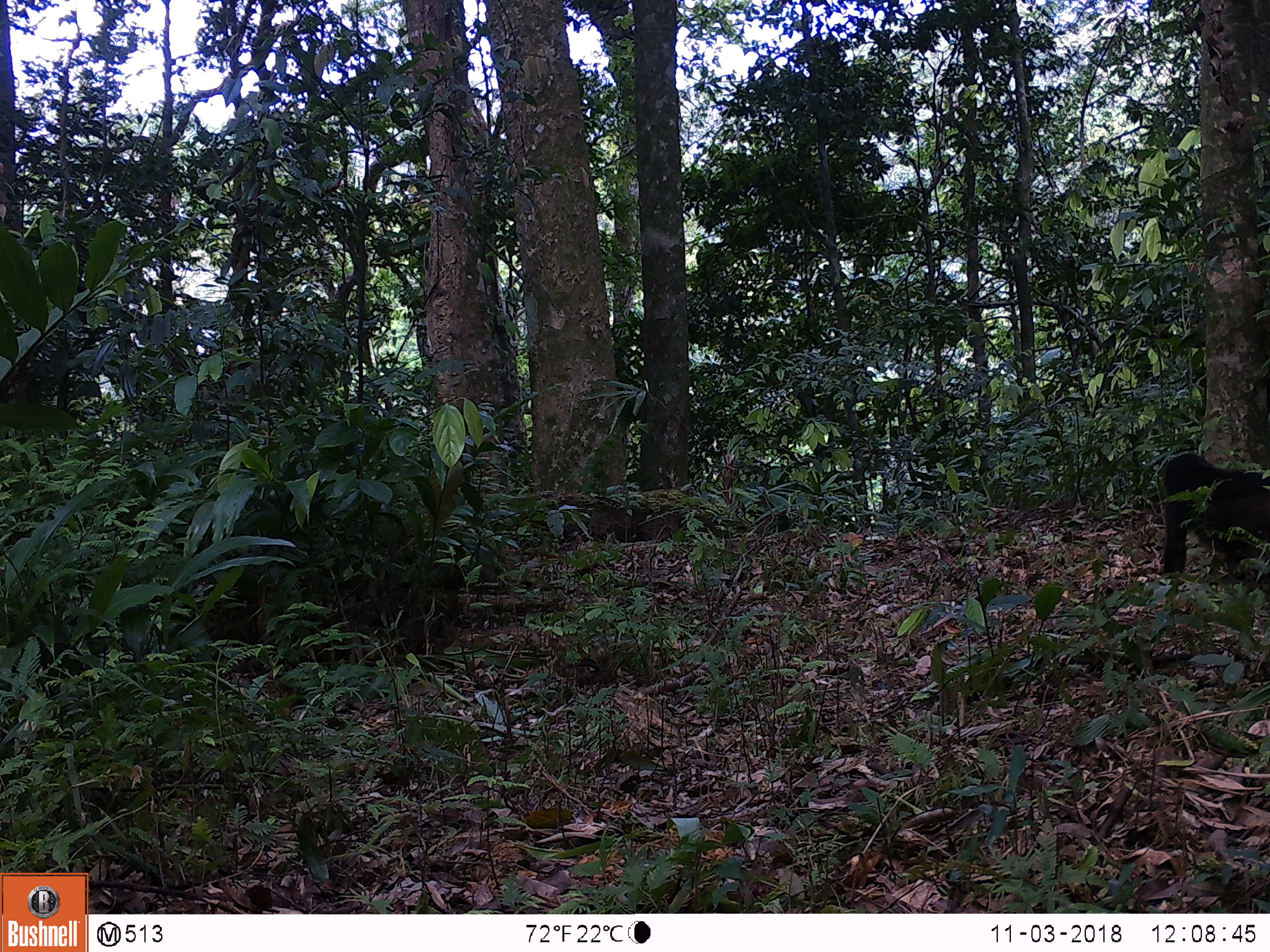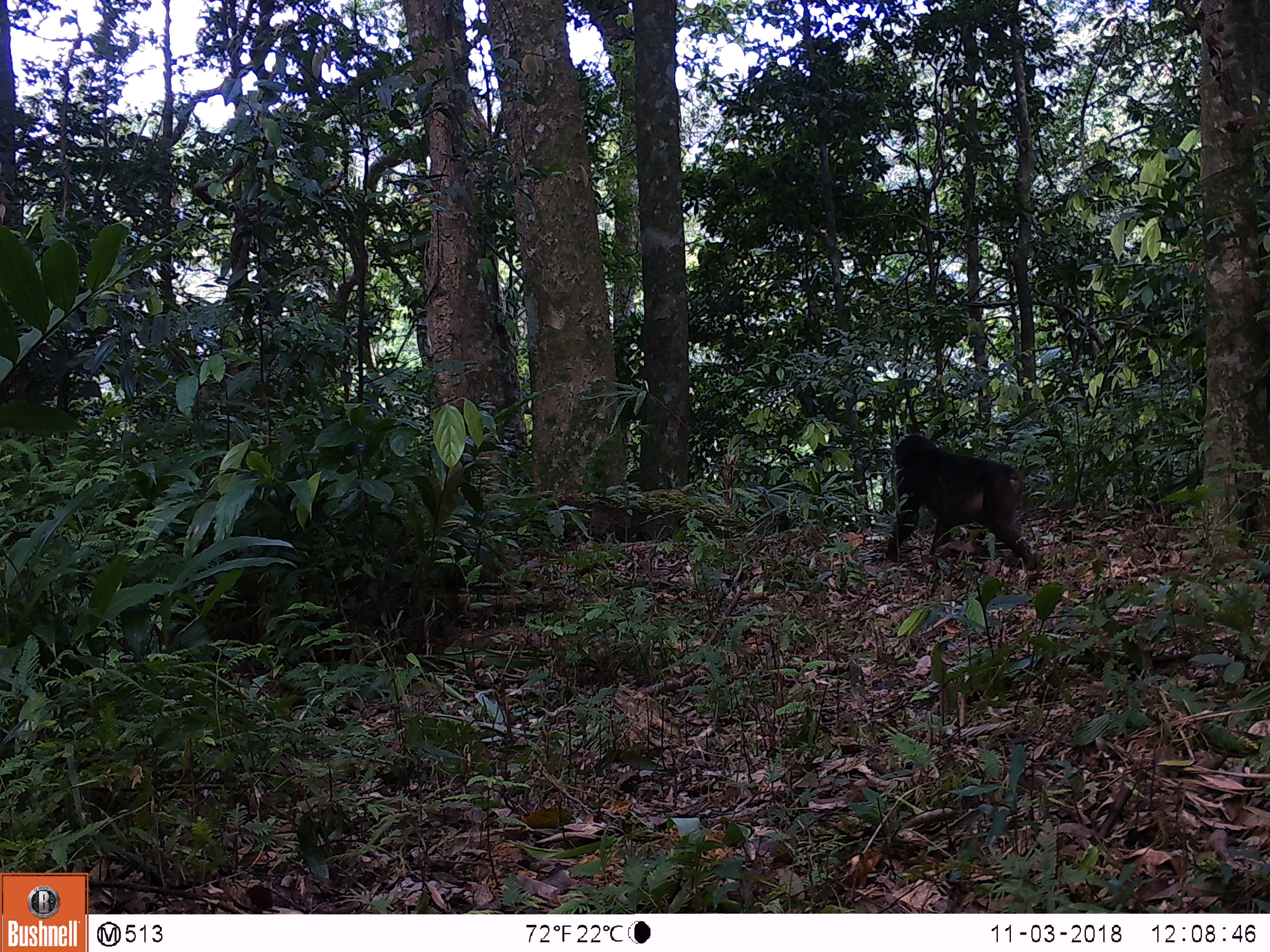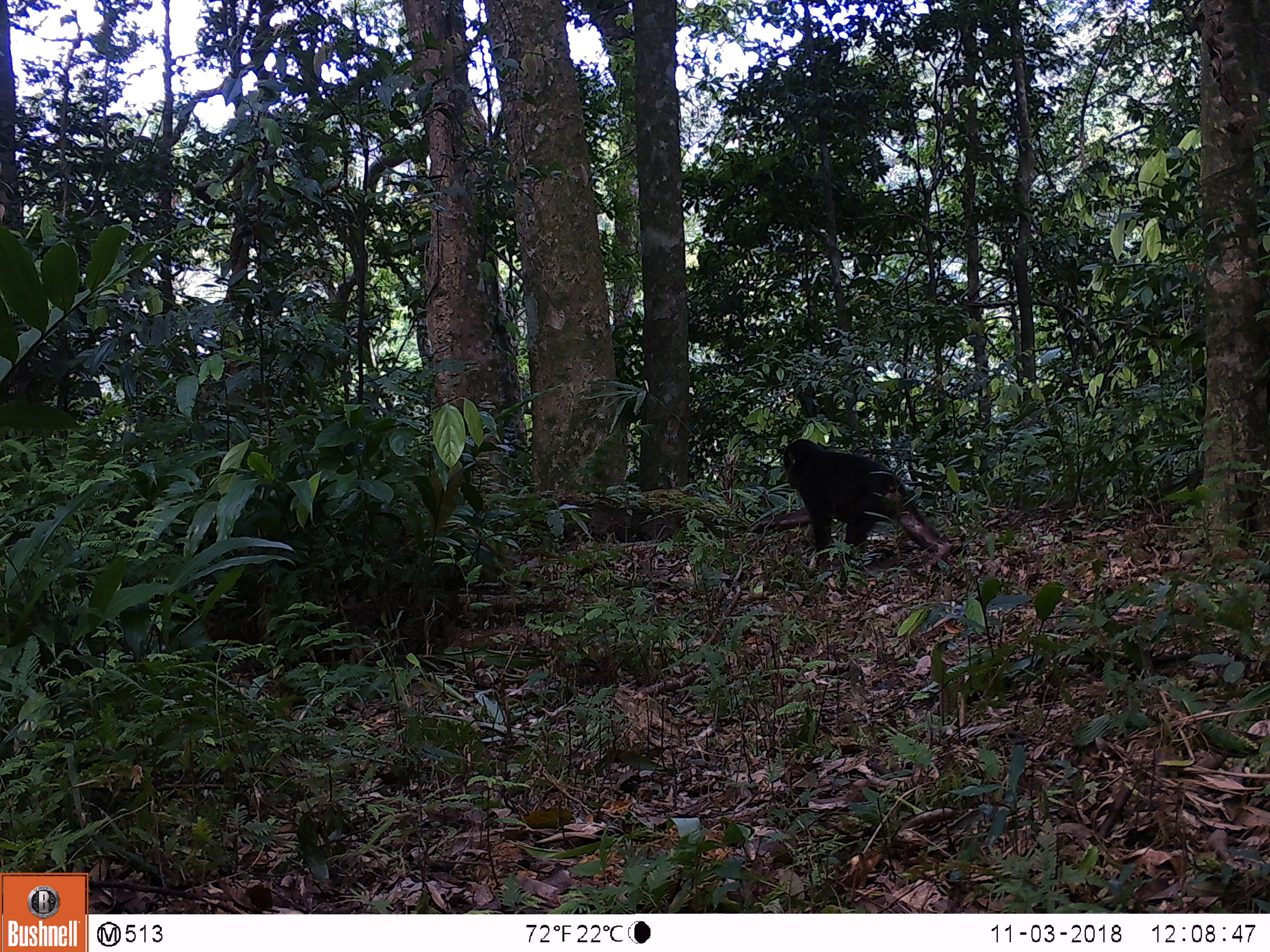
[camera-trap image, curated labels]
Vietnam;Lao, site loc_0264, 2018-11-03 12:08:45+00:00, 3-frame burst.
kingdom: Animalia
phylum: Chordata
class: Mammalia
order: Primates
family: Cercopithecidae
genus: Macaca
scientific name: Macaca arctoides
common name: stump-tailed macaque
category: stump tailed macaque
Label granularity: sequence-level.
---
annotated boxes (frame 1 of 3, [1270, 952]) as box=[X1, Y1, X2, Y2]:
stump tailed macaque: box=[1161, 453, 1270, 578]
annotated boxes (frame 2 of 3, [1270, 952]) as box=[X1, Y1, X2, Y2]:
stump tailed macaque: box=[886, 435, 1038, 570]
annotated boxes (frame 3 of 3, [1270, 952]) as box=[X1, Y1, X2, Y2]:
stump tailed macaque: box=[783, 438, 947, 566]